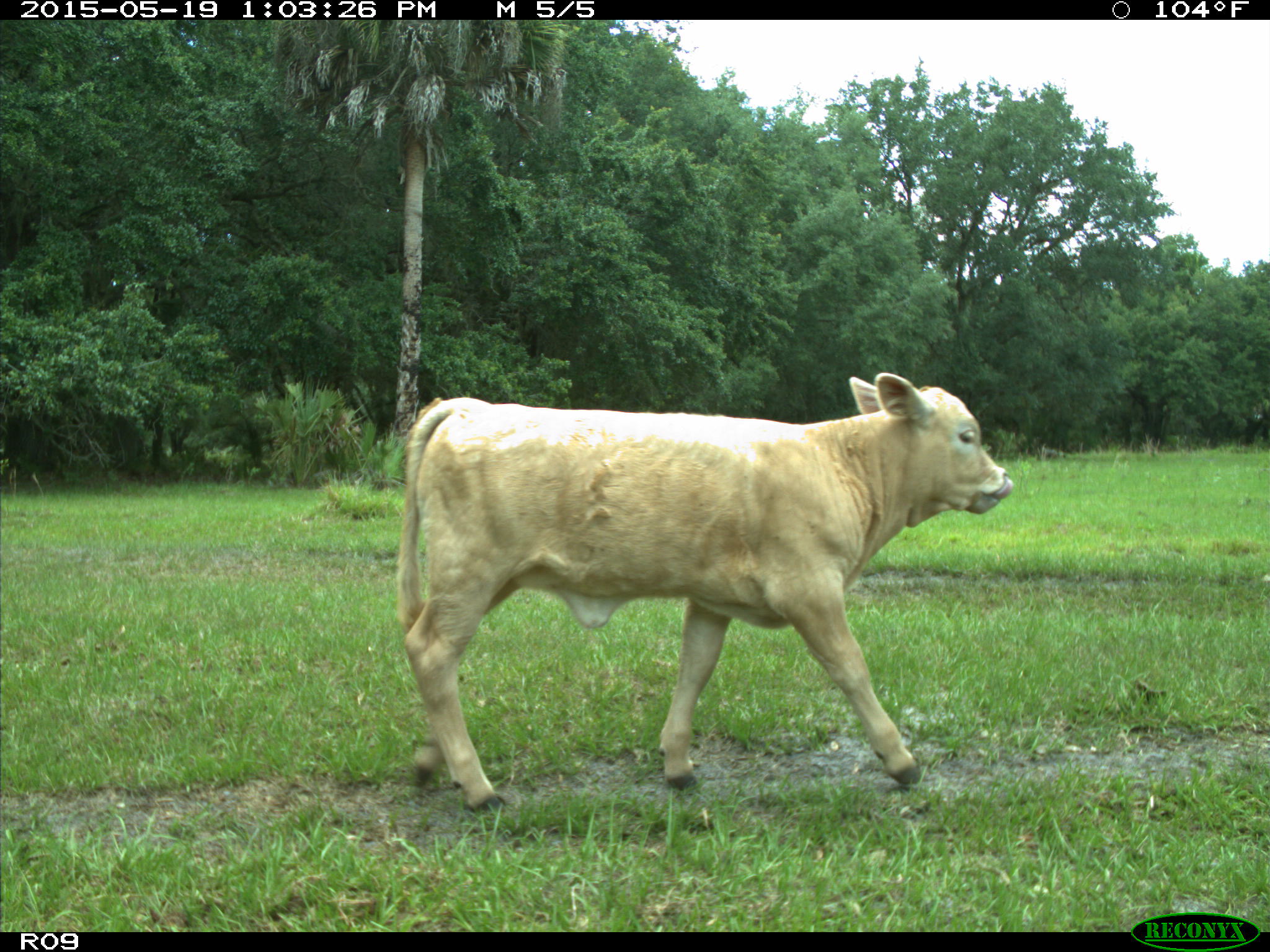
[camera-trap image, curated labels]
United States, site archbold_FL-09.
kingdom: Animalia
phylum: Chordata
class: Mammalia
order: Artiodactyla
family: Bovidae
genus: Bos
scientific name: Bos taurus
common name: domestic cow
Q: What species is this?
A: Bos taurus (domestic cow).